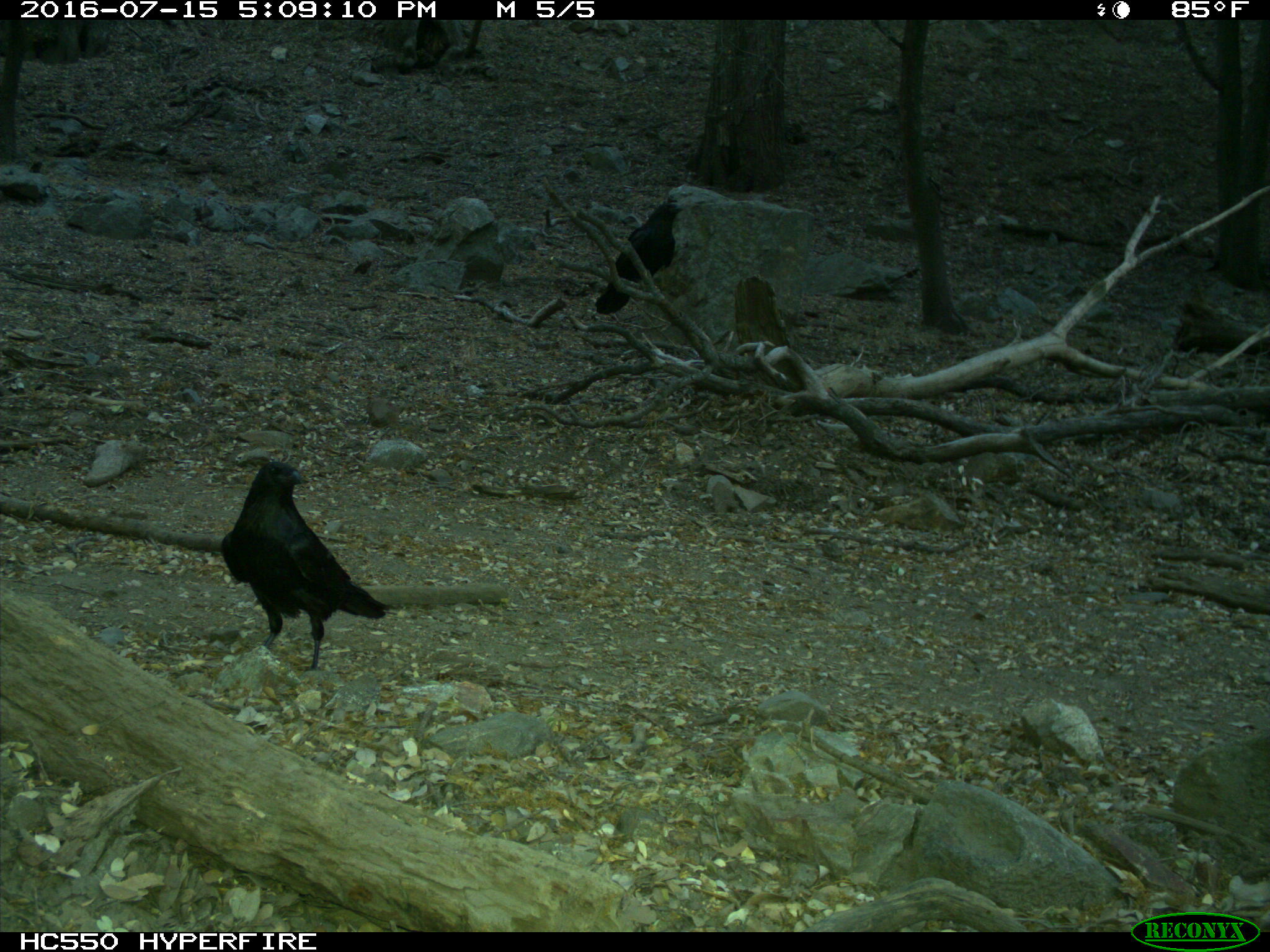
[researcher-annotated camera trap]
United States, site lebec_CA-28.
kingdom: Animalia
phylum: Chordata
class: Aves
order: Passeriformes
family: Corvidae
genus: Corvus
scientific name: Corvus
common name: crows and ravens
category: unidentified corvus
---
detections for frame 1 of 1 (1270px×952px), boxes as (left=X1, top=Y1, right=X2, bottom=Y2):
animal: (left=219, top=461, right=391, bottom=676); (left=597, top=198, right=685, bottom=315)